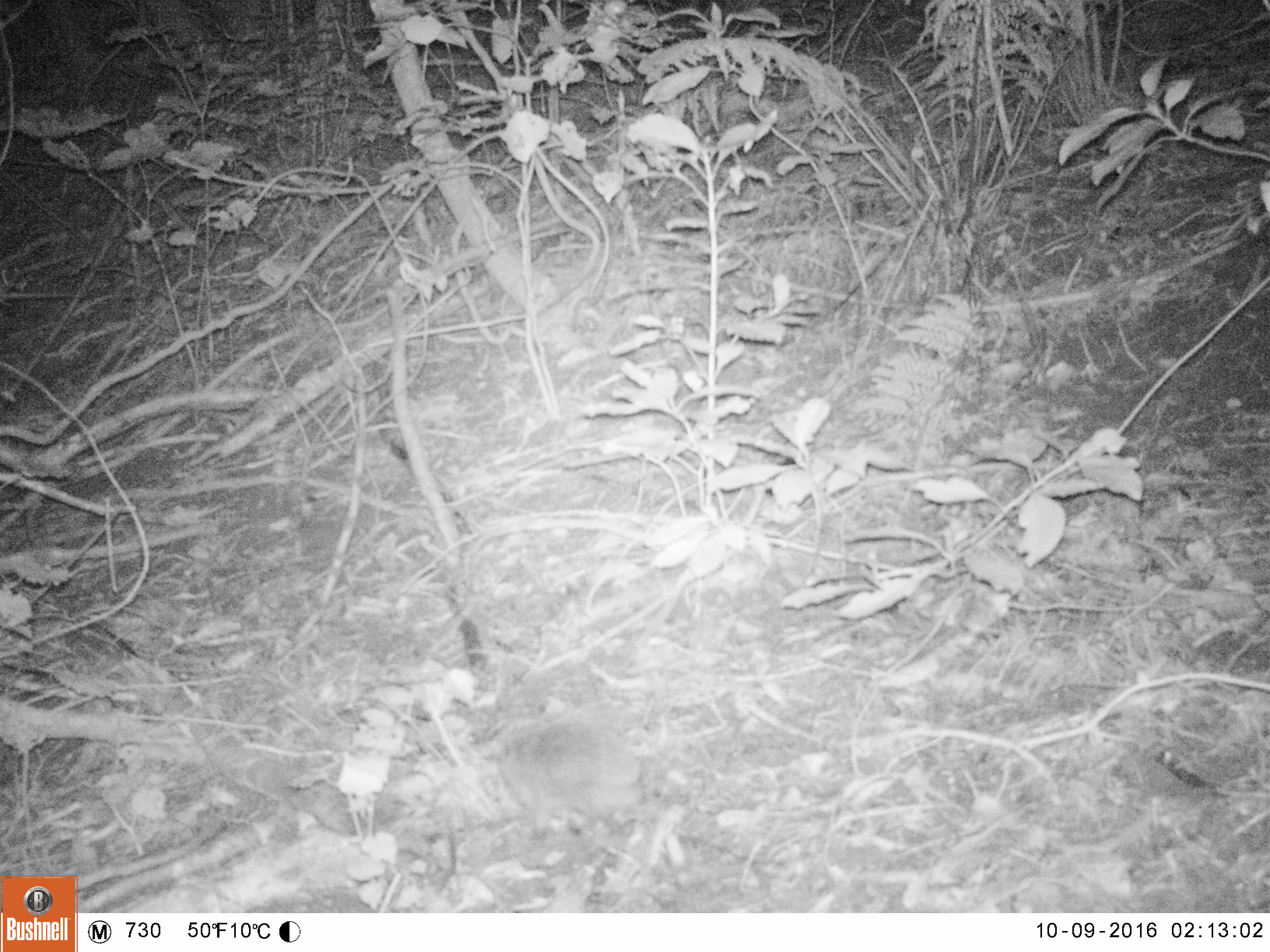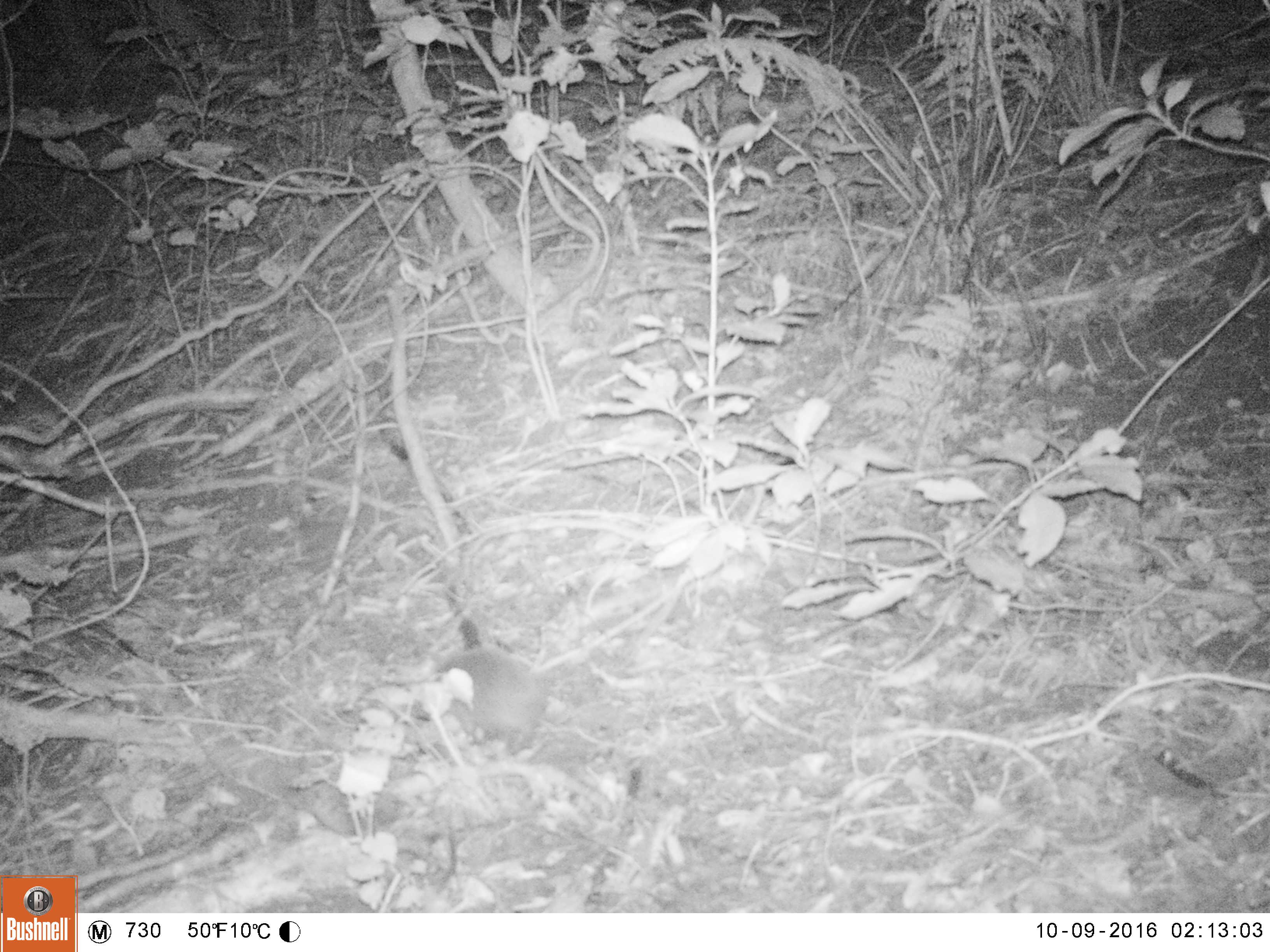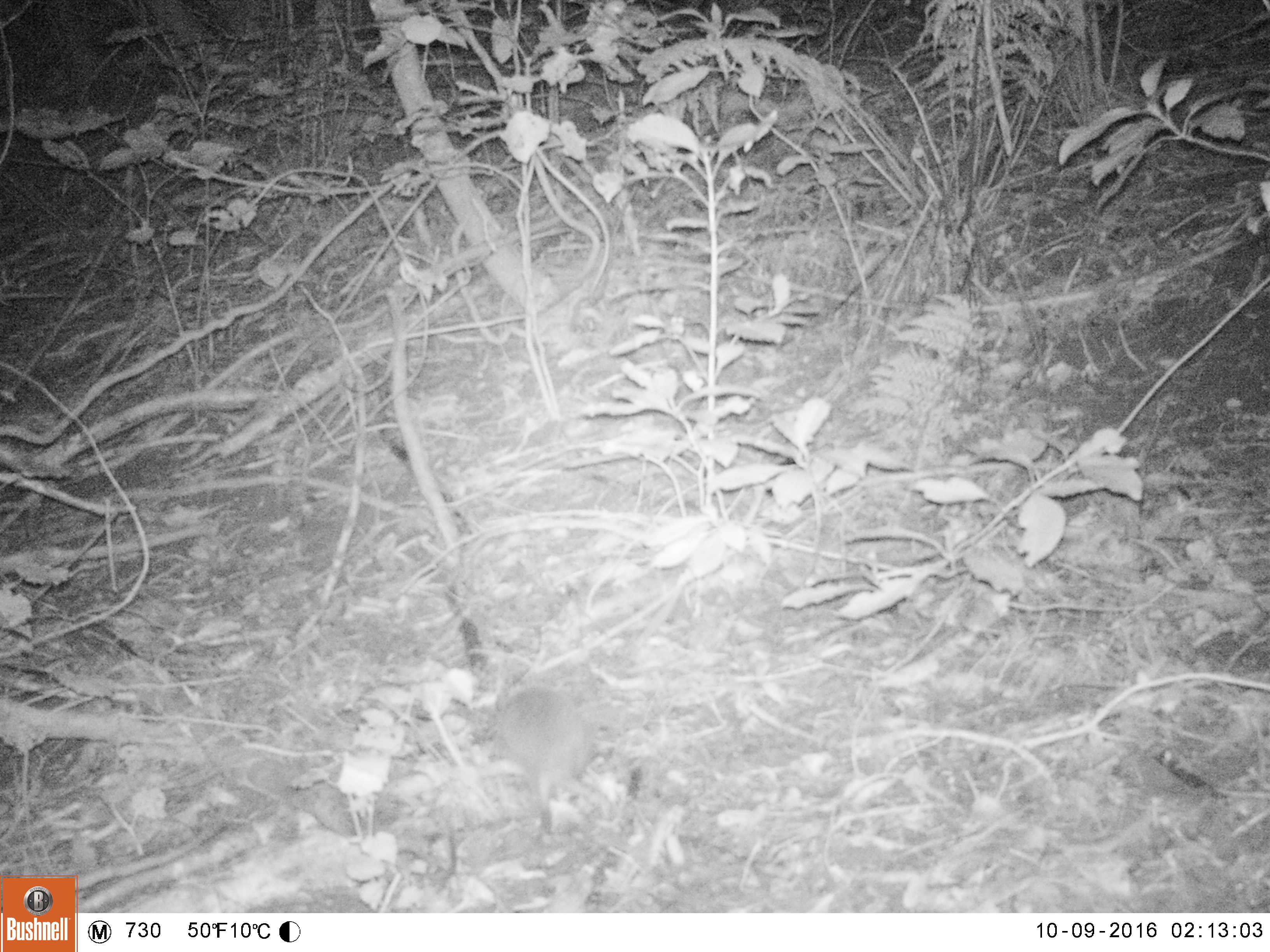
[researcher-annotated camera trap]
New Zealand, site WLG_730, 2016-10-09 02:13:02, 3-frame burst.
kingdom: Animalia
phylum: Chordata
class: Mammalia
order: Eulipotyphla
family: Erinaceidae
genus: Erinaceus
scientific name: Erinaceus europaeus europaeus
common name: european hedgehog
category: hedgehog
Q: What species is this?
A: Hedgehog (european hedgehog) (Erinaceus europaeus europaeus).